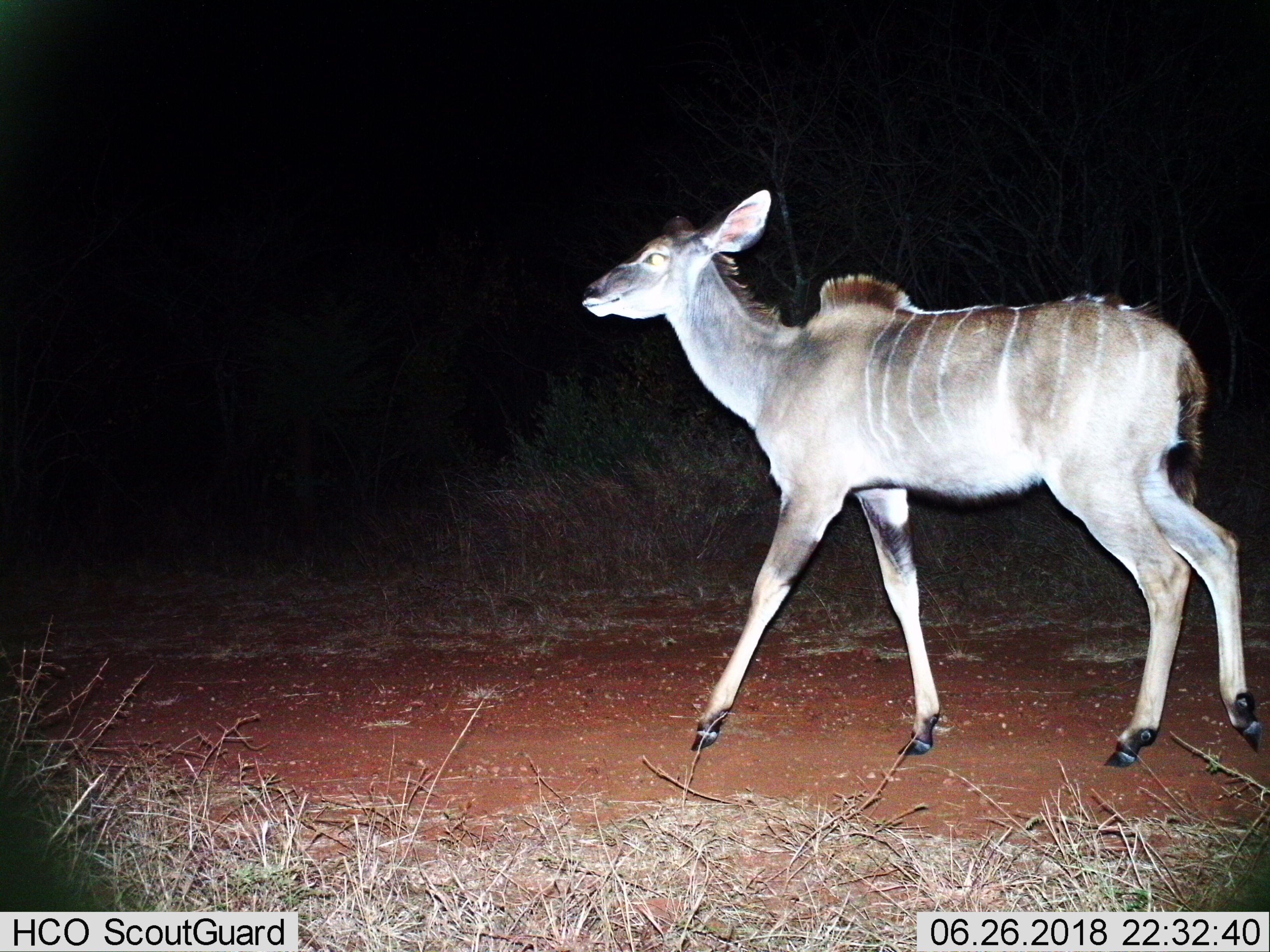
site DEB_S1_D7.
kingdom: Animalia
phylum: Chordata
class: Mammalia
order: Artiodactyla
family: Bovidae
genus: Tragelaphus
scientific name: Tragelaphus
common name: kudu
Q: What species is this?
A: Kudu (Tragelaphus).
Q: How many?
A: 1.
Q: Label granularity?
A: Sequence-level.